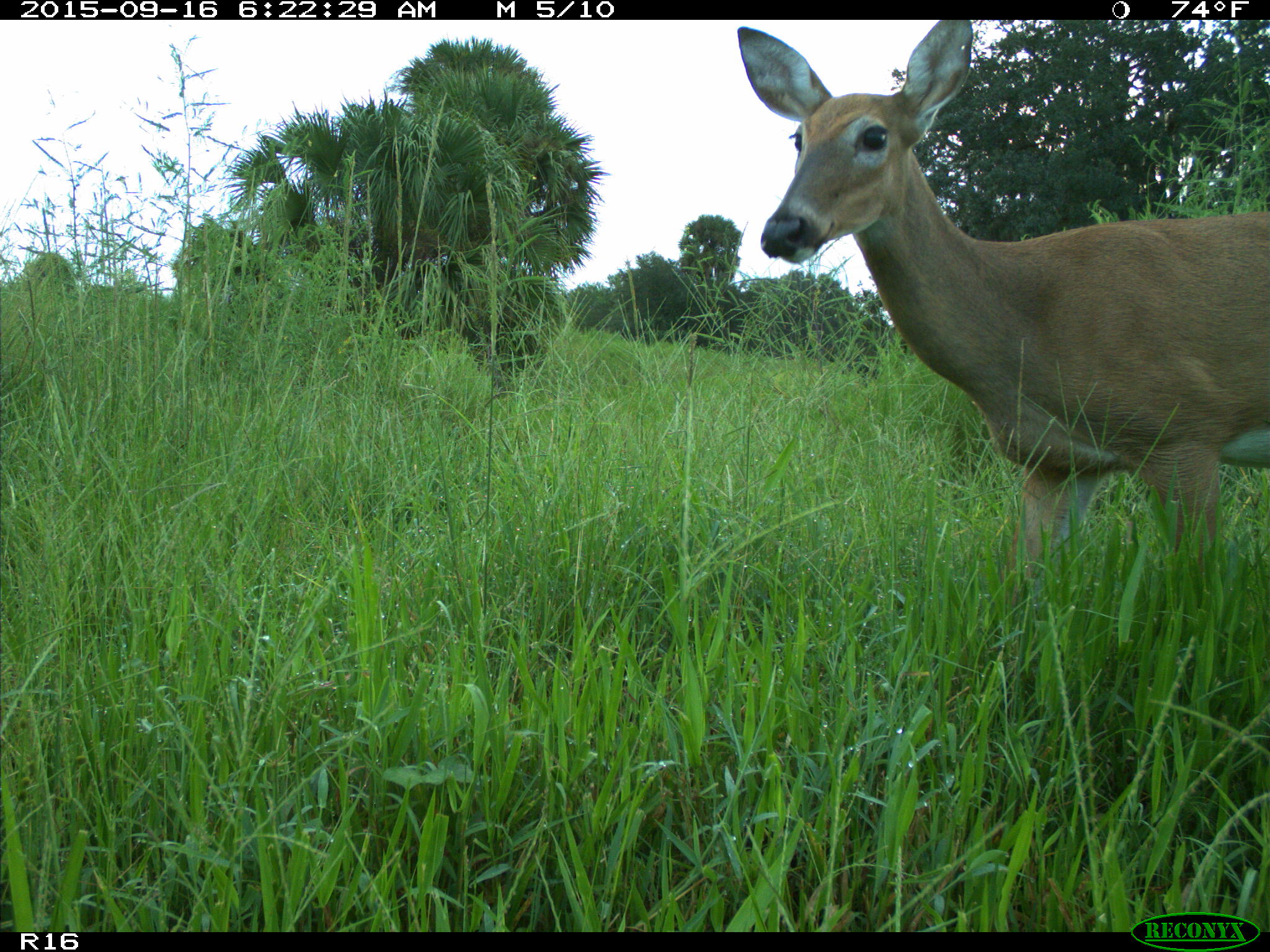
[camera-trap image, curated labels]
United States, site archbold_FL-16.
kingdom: Animalia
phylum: Chordata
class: Mammalia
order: Artiodactyla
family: Cervidae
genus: Odocoileus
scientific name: Odocoileus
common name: deer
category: unidentified deer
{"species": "unidentified deer (deer) (Odocoileus)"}